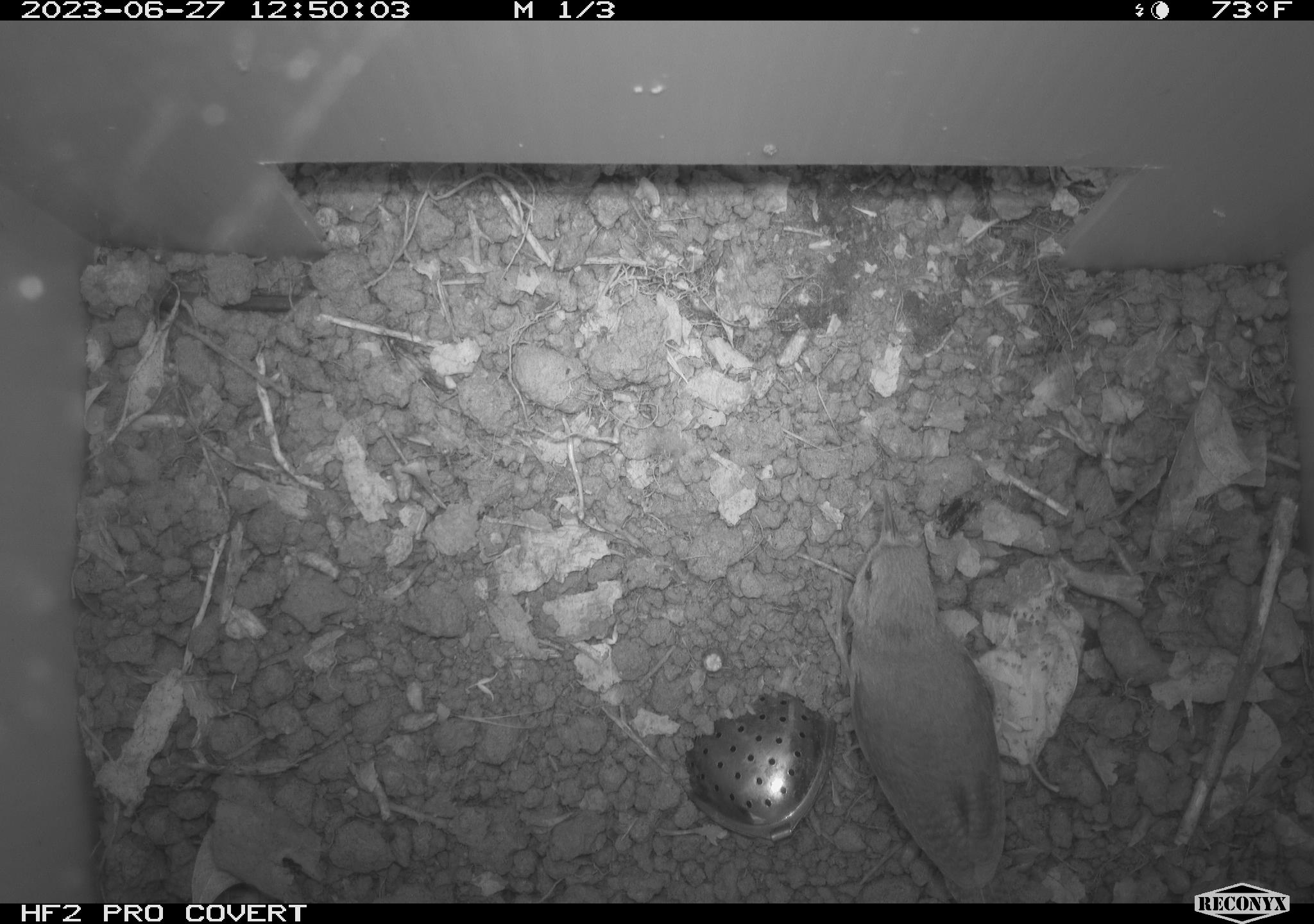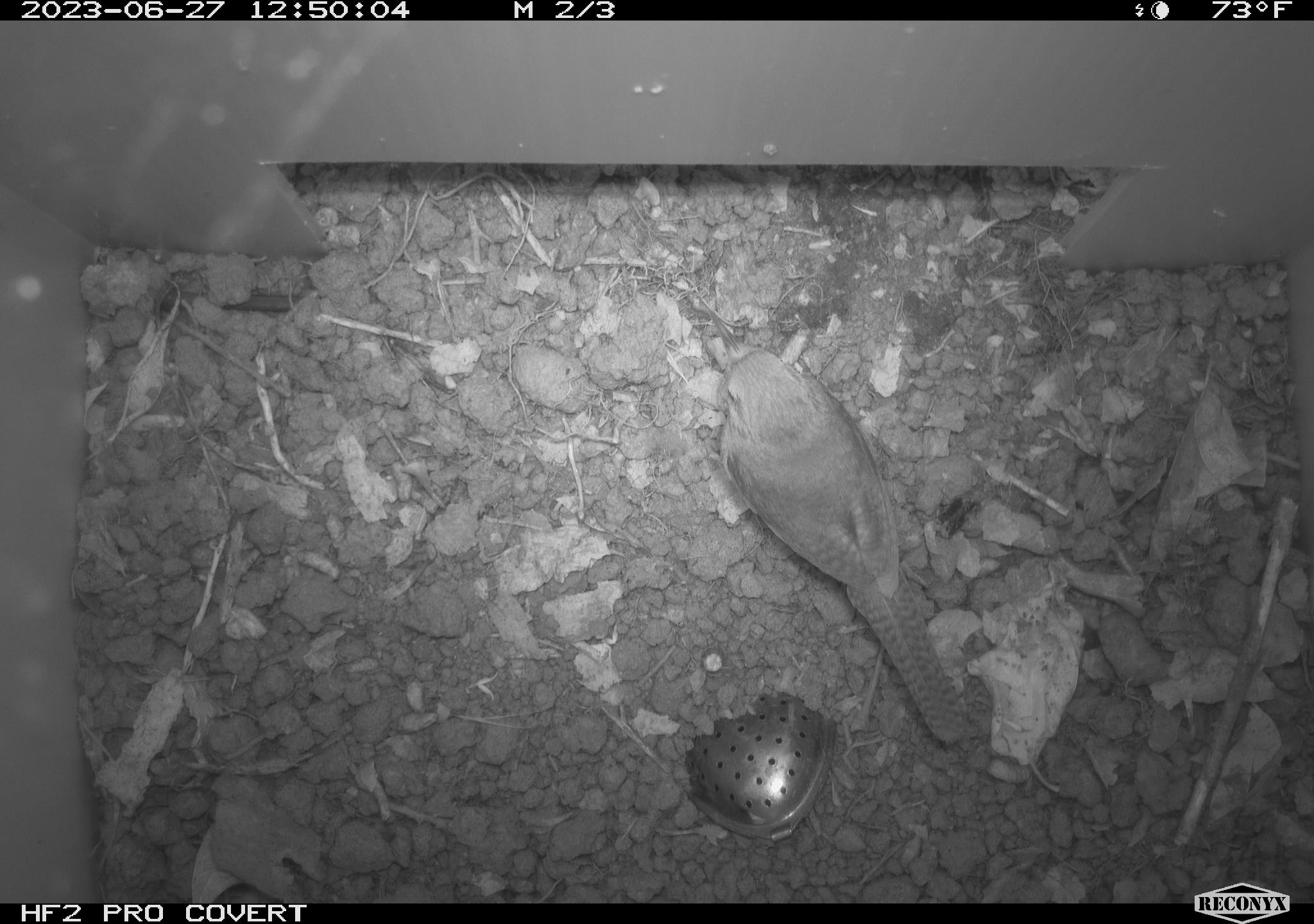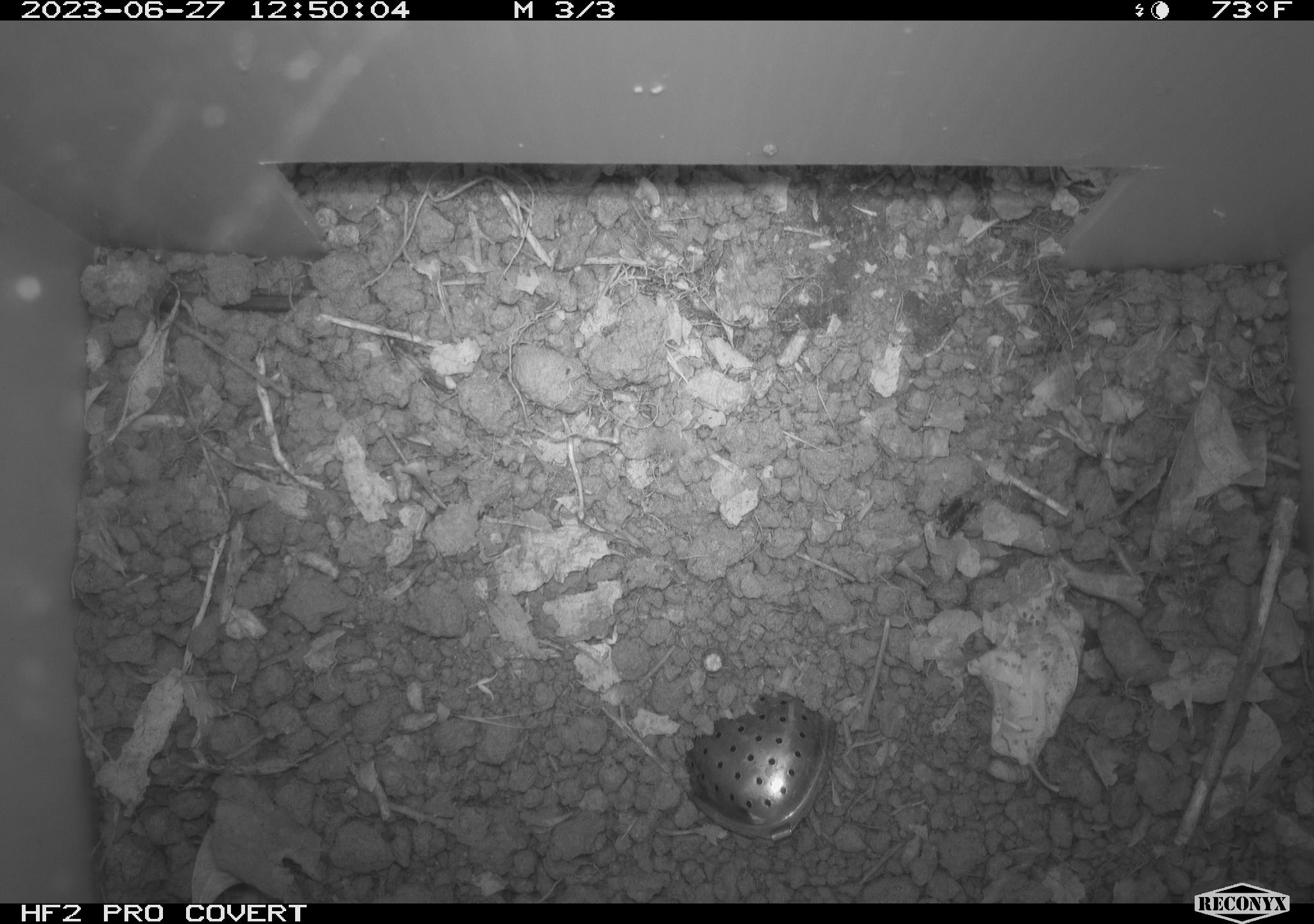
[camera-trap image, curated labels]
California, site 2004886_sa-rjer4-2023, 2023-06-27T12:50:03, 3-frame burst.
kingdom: Animalia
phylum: Chordata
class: Aves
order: Passeriformes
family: Troglodytidae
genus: Troglodytes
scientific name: Troglodytes aedon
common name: house wren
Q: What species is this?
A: House wren (Troglodytes aedon).